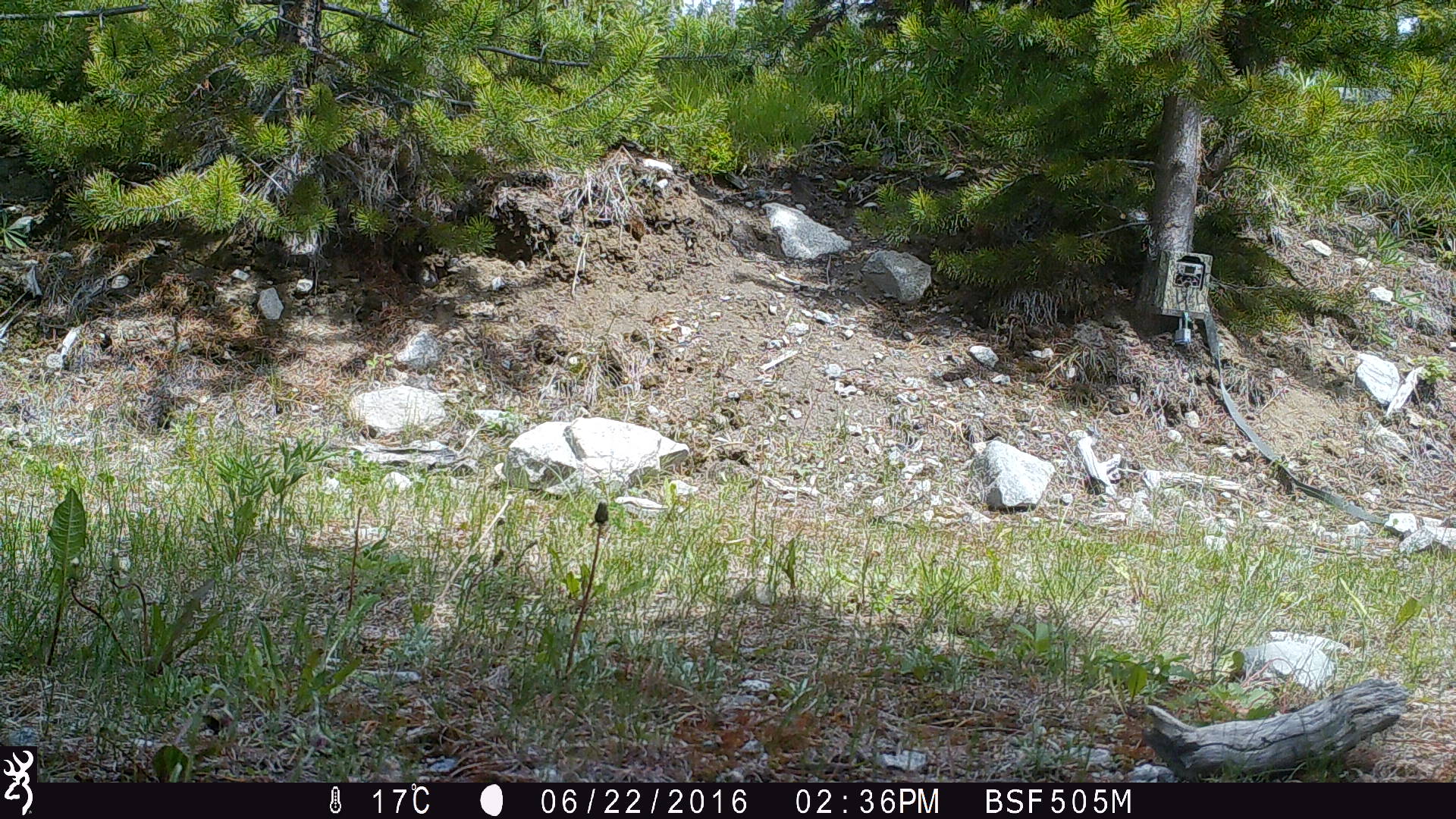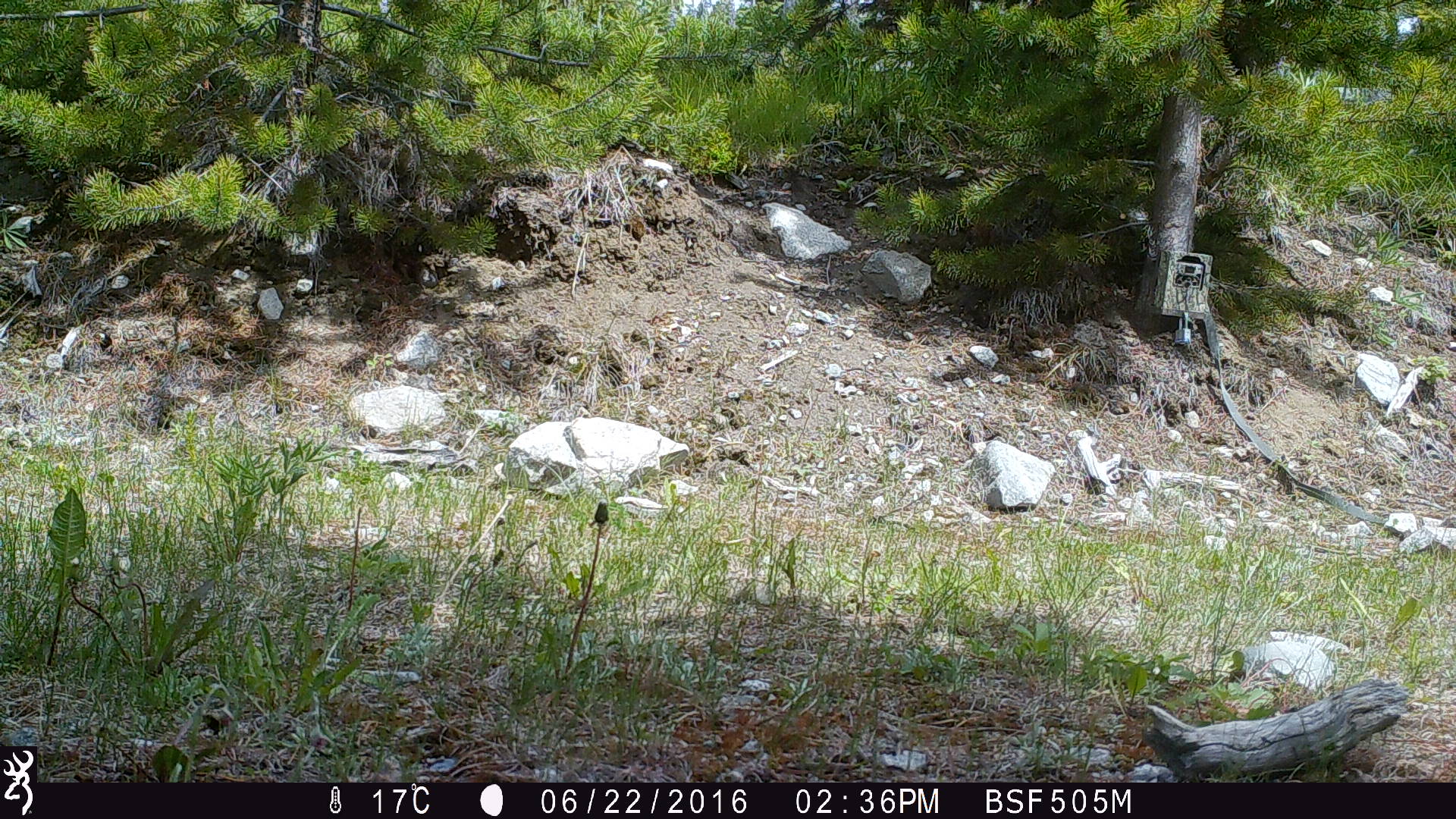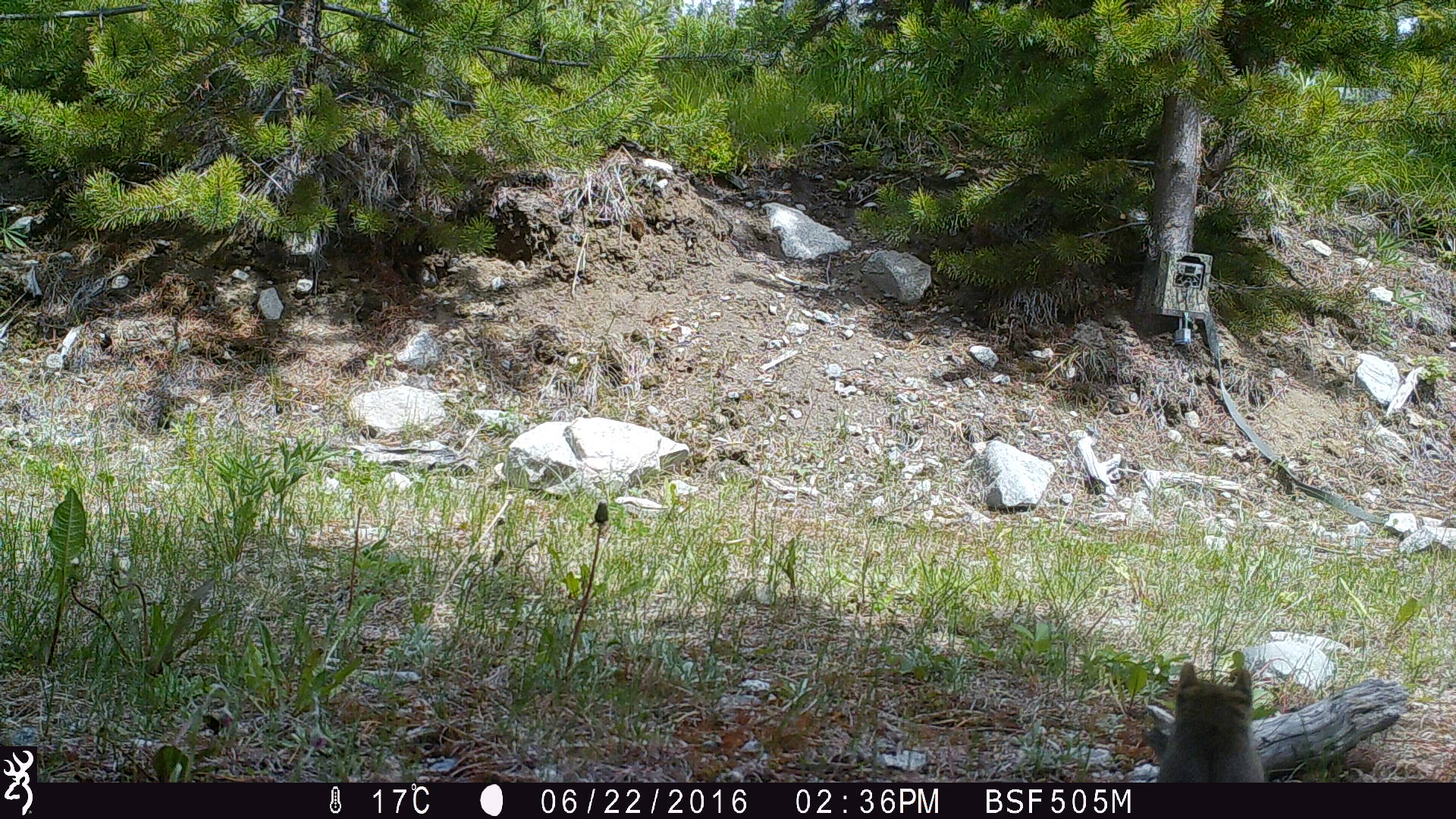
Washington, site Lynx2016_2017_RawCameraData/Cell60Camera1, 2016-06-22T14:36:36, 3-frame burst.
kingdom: Animalia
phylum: Chordata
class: Mammalia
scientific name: Mammalia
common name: small mammal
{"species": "small mammal (Mammalia)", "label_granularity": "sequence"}